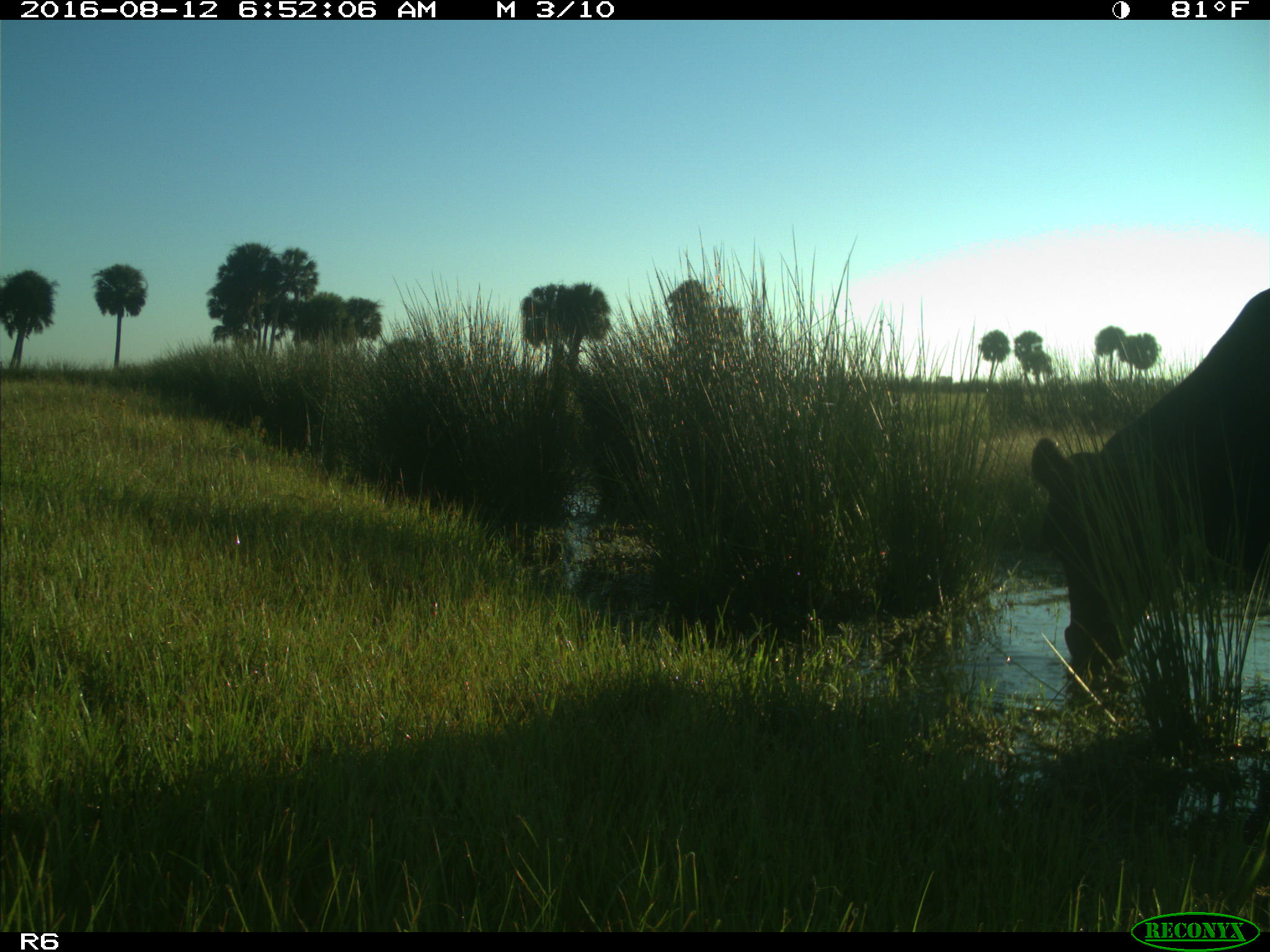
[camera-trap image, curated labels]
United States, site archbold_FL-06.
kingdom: Animalia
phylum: Chordata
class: Mammalia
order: Artiodactyla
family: Bovidae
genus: Bos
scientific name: Bos taurus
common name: domestic cow